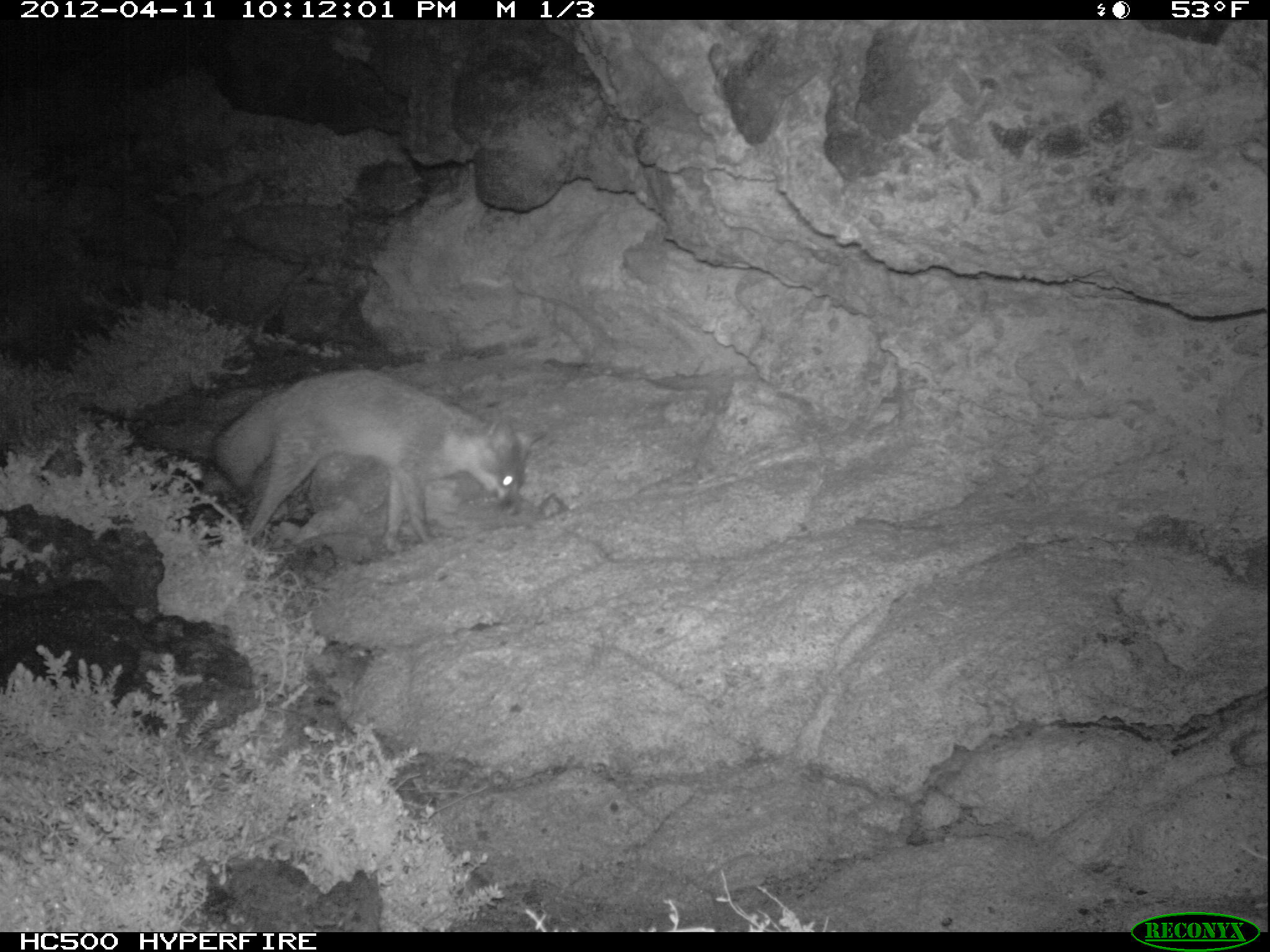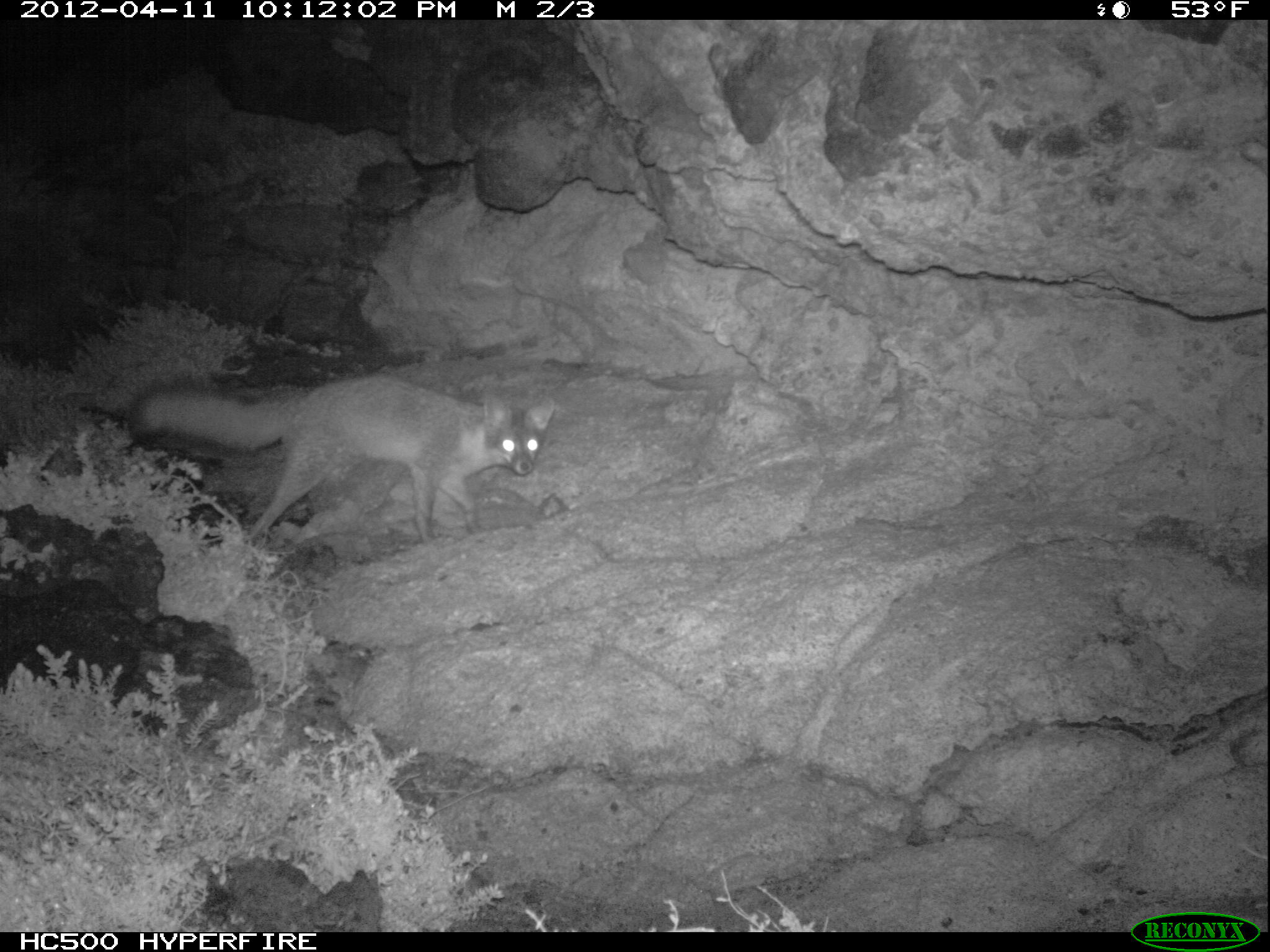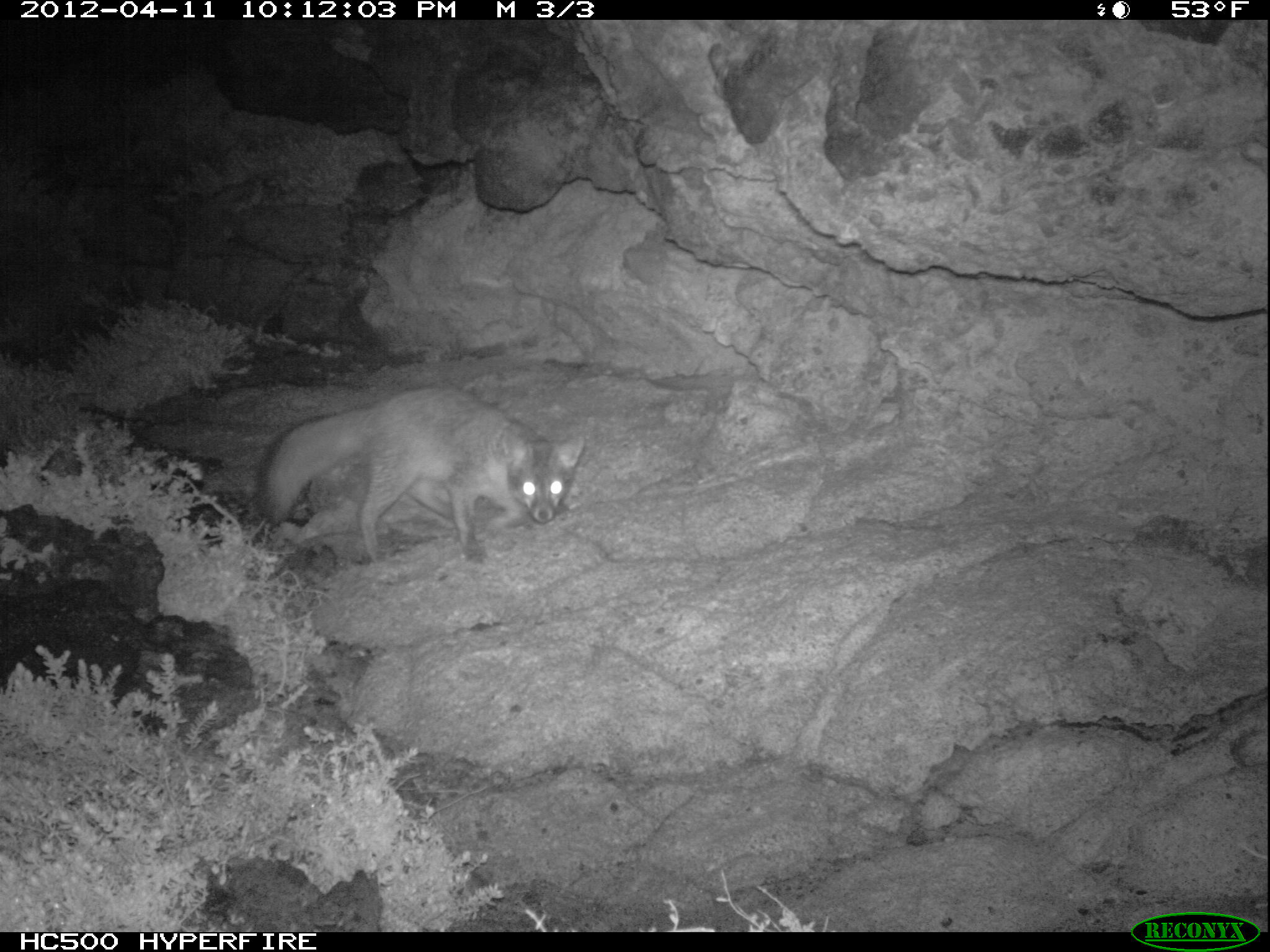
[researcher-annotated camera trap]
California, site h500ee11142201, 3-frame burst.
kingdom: Animalia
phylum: Chordata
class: Mammalia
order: Carnivora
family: Canidae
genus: Urocyon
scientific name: Urocyon littoralis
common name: island fox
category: fox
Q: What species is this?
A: Fox (island fox) (Urocyon littoralis).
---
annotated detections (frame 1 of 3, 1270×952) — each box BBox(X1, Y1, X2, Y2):
fox: BBox(213, 369, 546, 551)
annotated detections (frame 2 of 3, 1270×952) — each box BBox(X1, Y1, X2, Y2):
fox: BBox(125, 374, 553, 546)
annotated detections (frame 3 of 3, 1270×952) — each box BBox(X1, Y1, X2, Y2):
fox: BBox(254, 388, 584, 563)